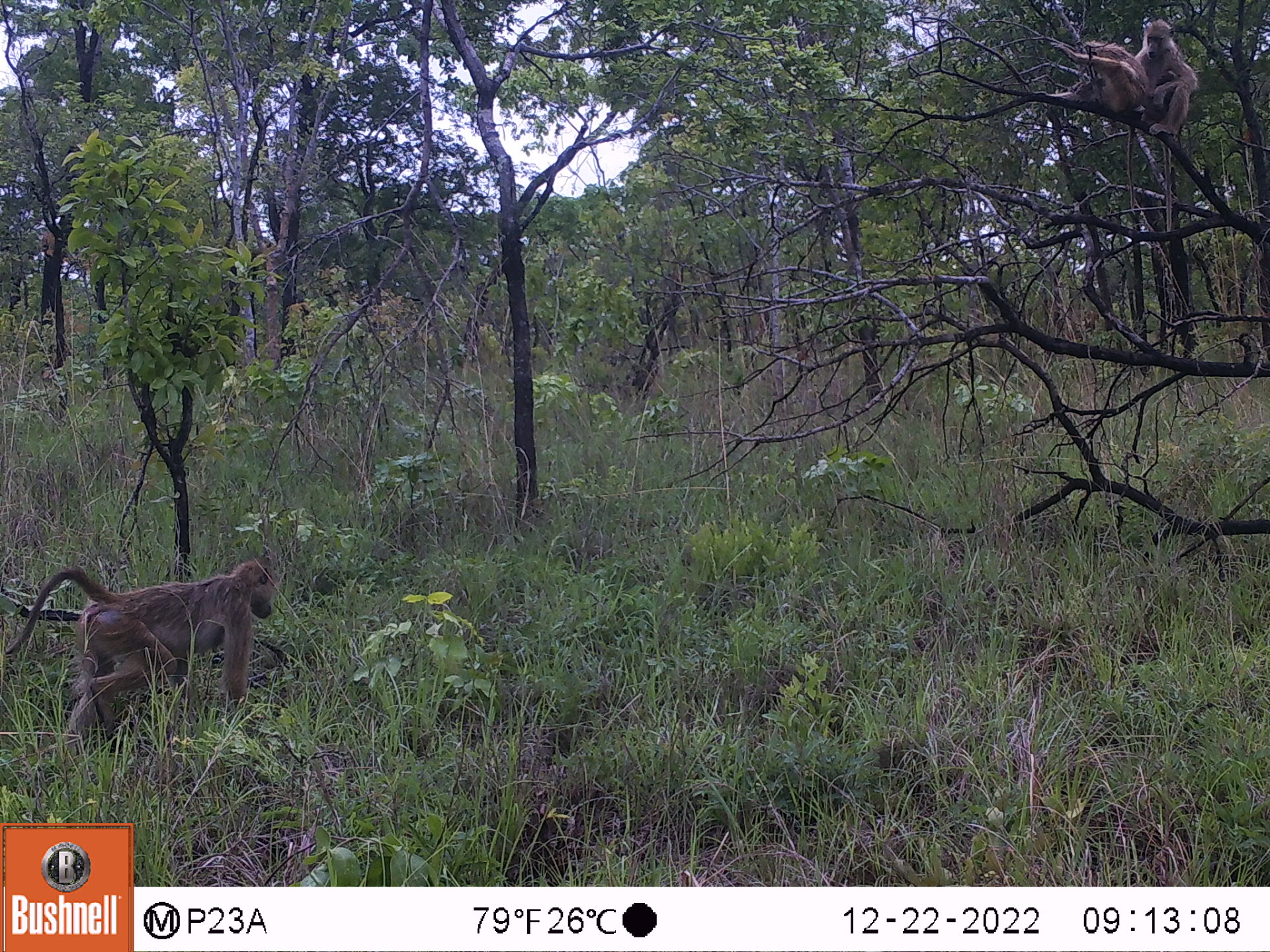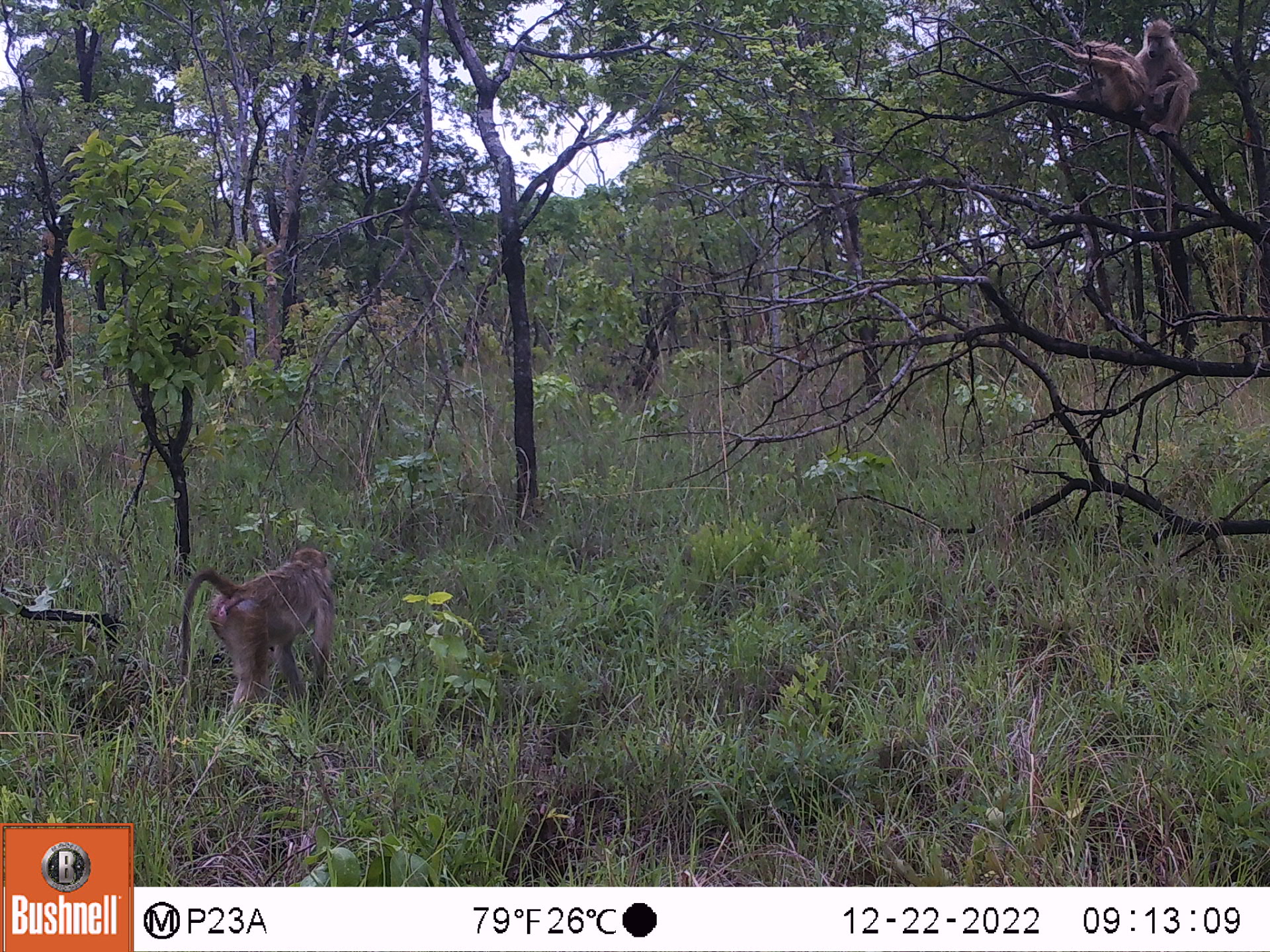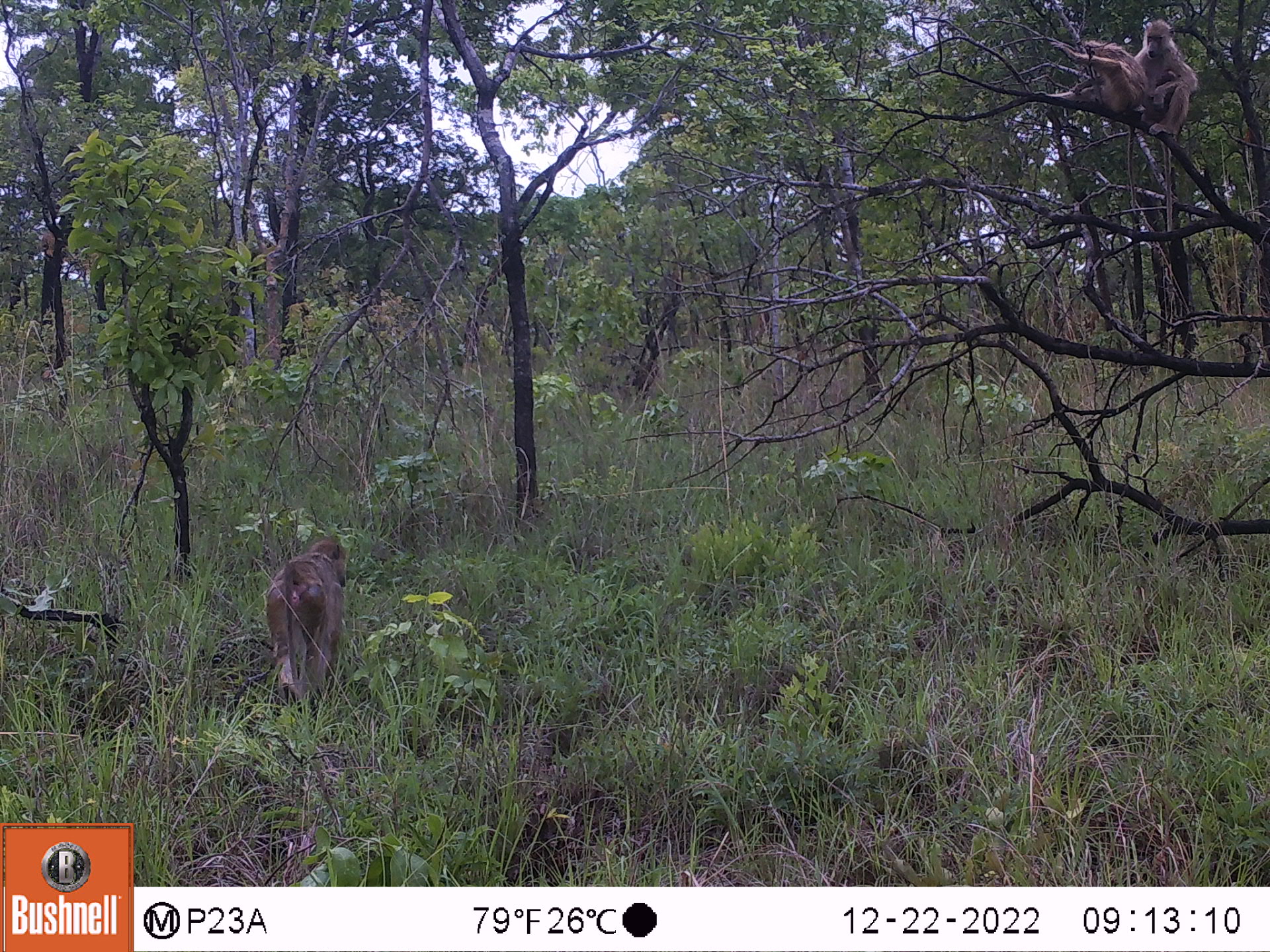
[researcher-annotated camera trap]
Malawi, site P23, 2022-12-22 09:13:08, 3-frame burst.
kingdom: Animalia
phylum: Chordata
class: Mammalia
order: Primates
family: Cercopithecidae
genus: Papio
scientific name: Papio cynocephalus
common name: yellow baboon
Yellow baboon (Papio cynocephalus), count 3.